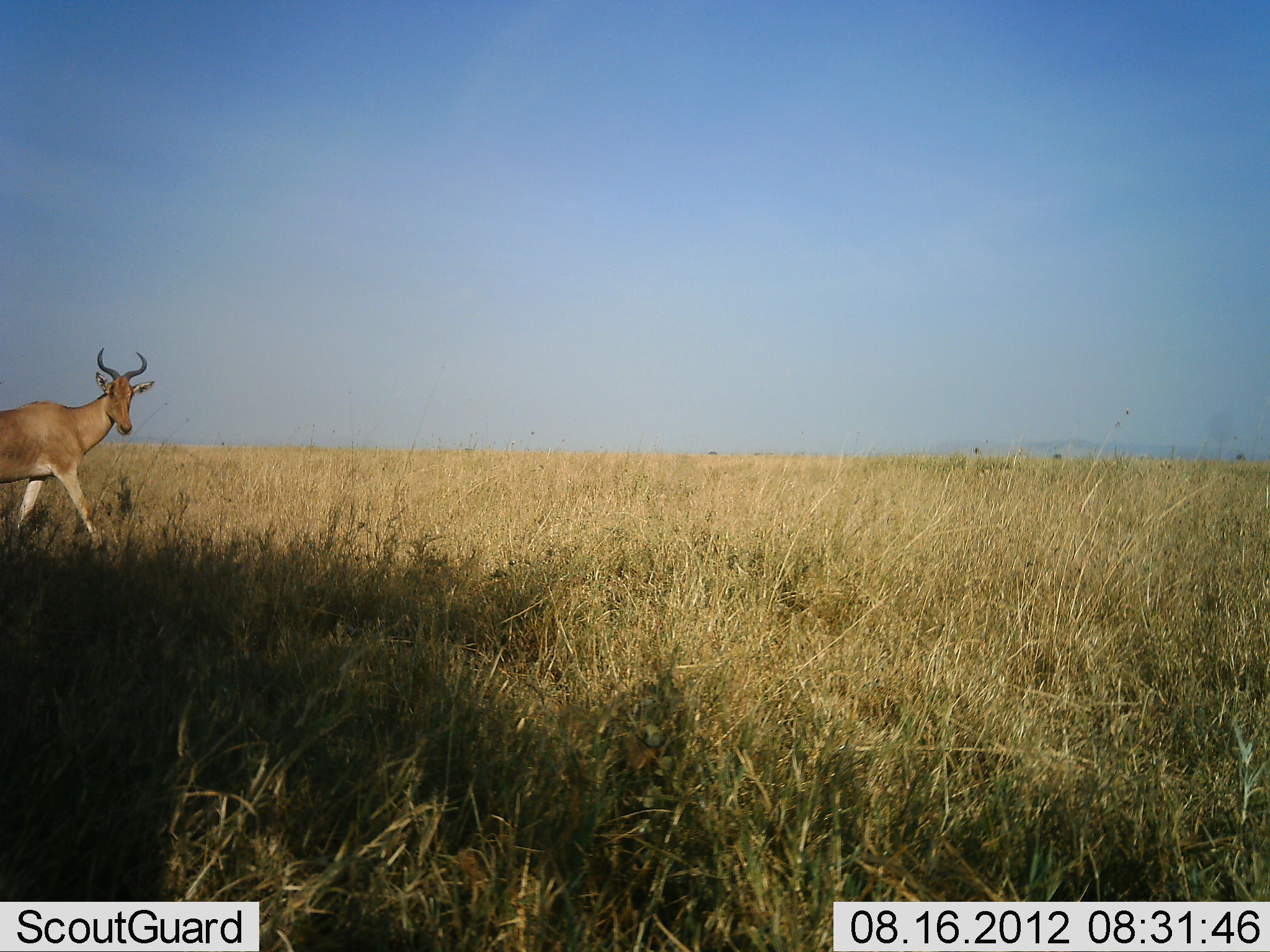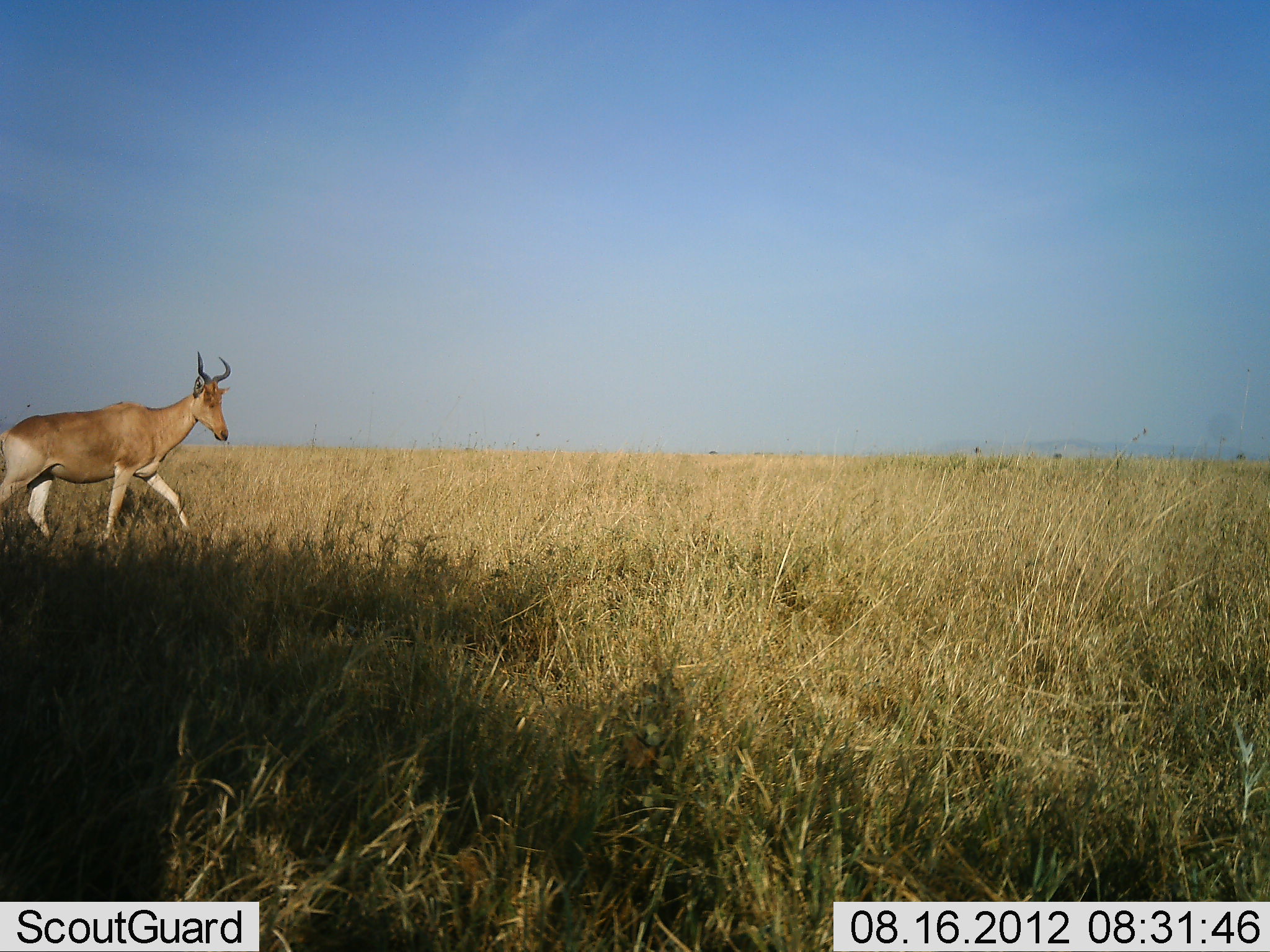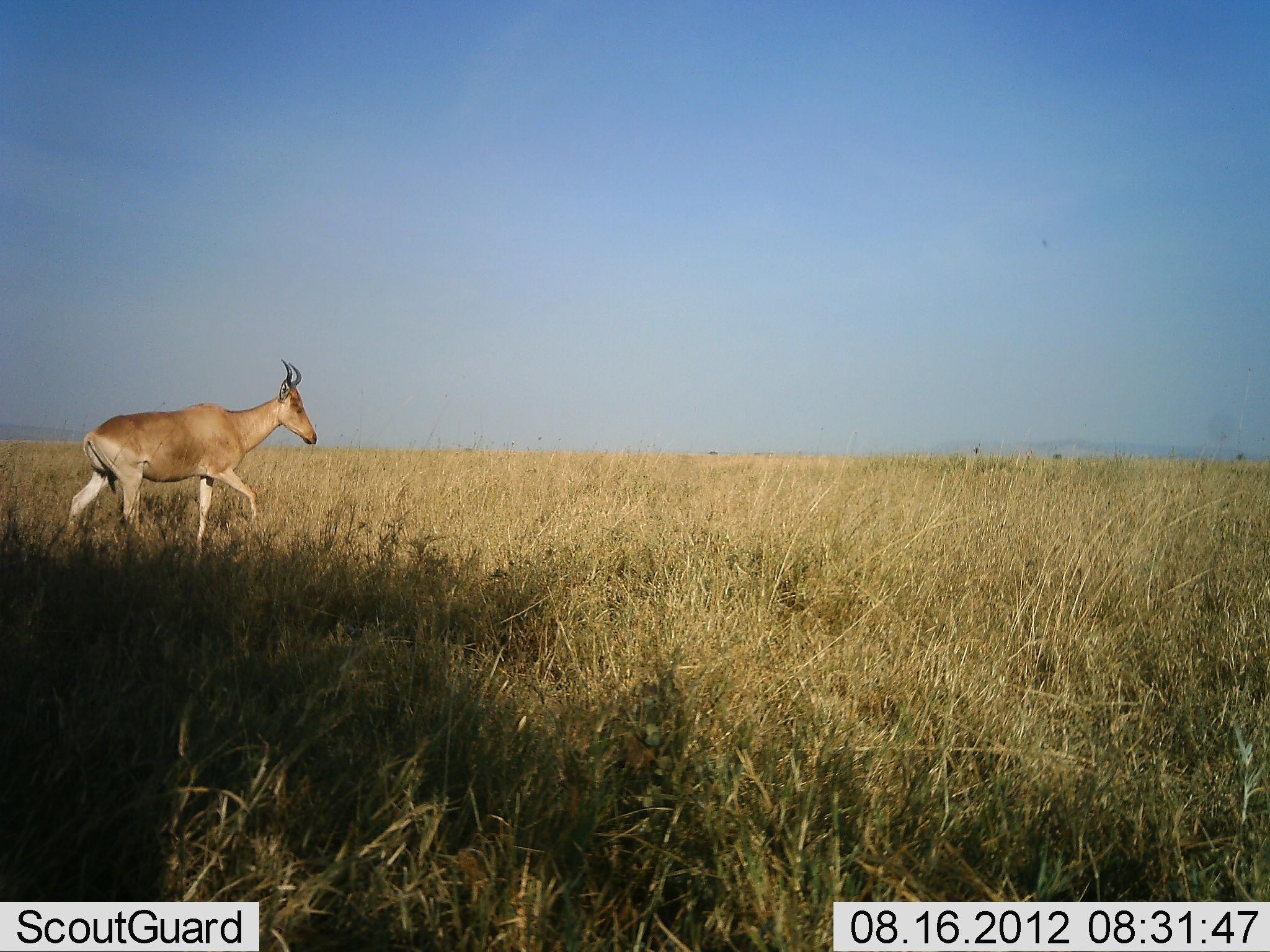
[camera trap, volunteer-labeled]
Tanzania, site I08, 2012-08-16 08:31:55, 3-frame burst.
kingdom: Animalia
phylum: Chordata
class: Mammalia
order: Artiodactyla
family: Bovidae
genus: Alcelaphus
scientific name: Alcelaphus buselaphus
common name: hartebeest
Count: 1.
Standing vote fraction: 10%.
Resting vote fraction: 0%.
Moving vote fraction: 100%.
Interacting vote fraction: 0%.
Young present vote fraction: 0%.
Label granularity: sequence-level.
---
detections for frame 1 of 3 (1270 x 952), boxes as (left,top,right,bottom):
animal: (0,346,160,559)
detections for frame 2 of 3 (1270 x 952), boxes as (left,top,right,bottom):
animal: (0,352,233,554)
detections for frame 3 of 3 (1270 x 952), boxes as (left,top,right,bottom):
animal: (52,360,319,581)